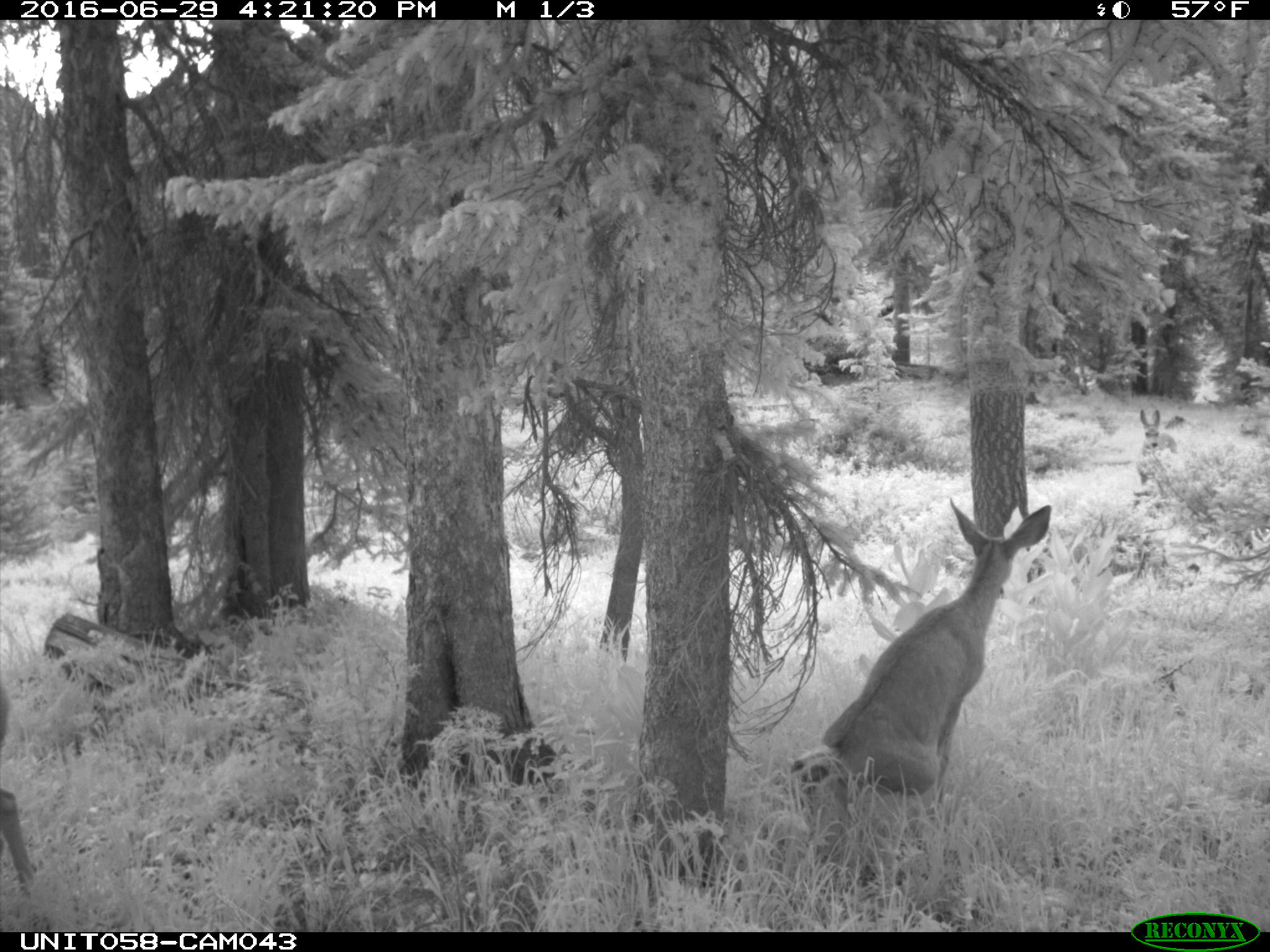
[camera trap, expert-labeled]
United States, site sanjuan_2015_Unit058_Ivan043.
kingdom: Animalia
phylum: Chordata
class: Mammalia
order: Artiodactyla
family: Cervidae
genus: Odocoileus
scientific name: Odocoileus hemionus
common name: mule deer